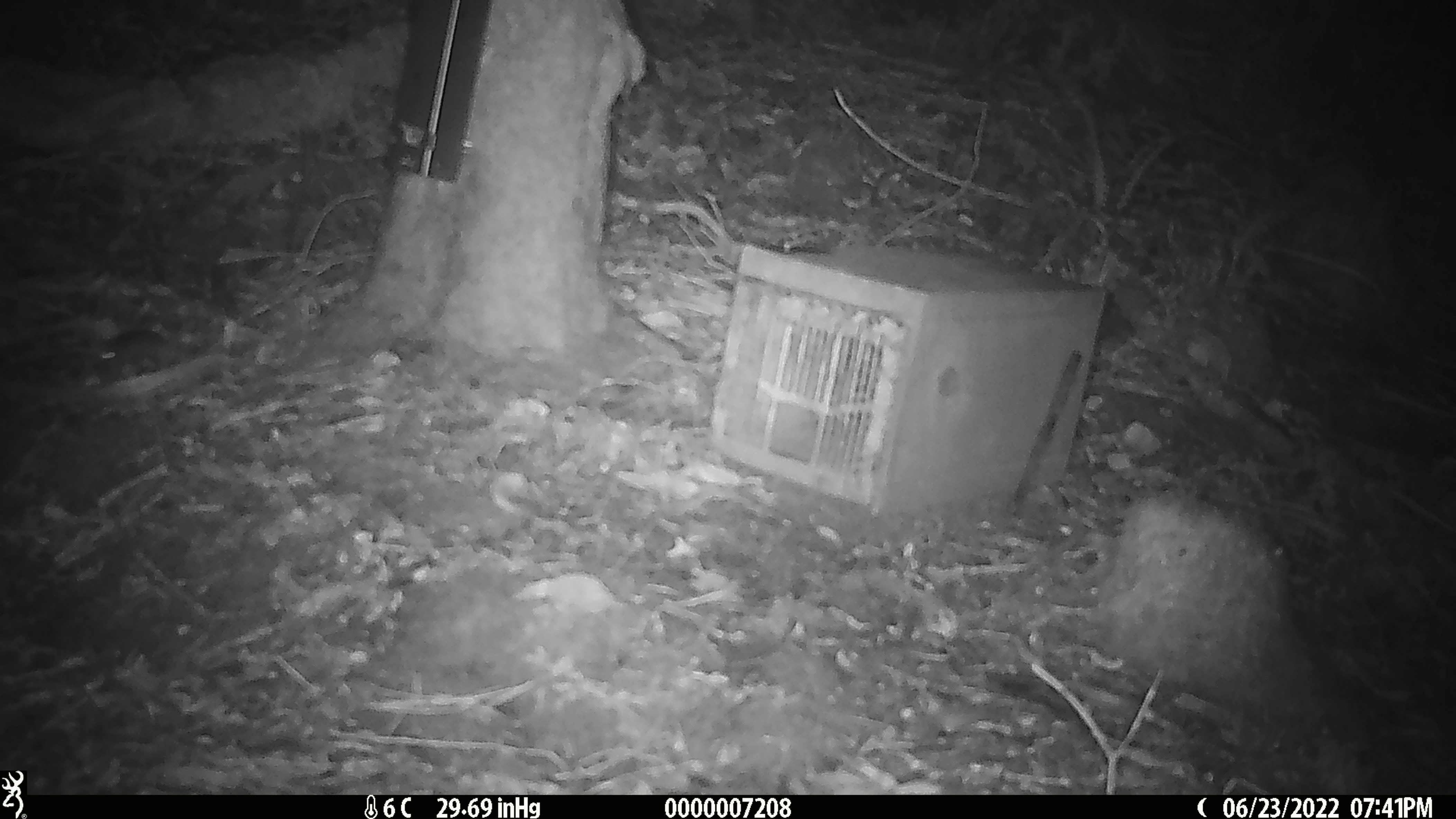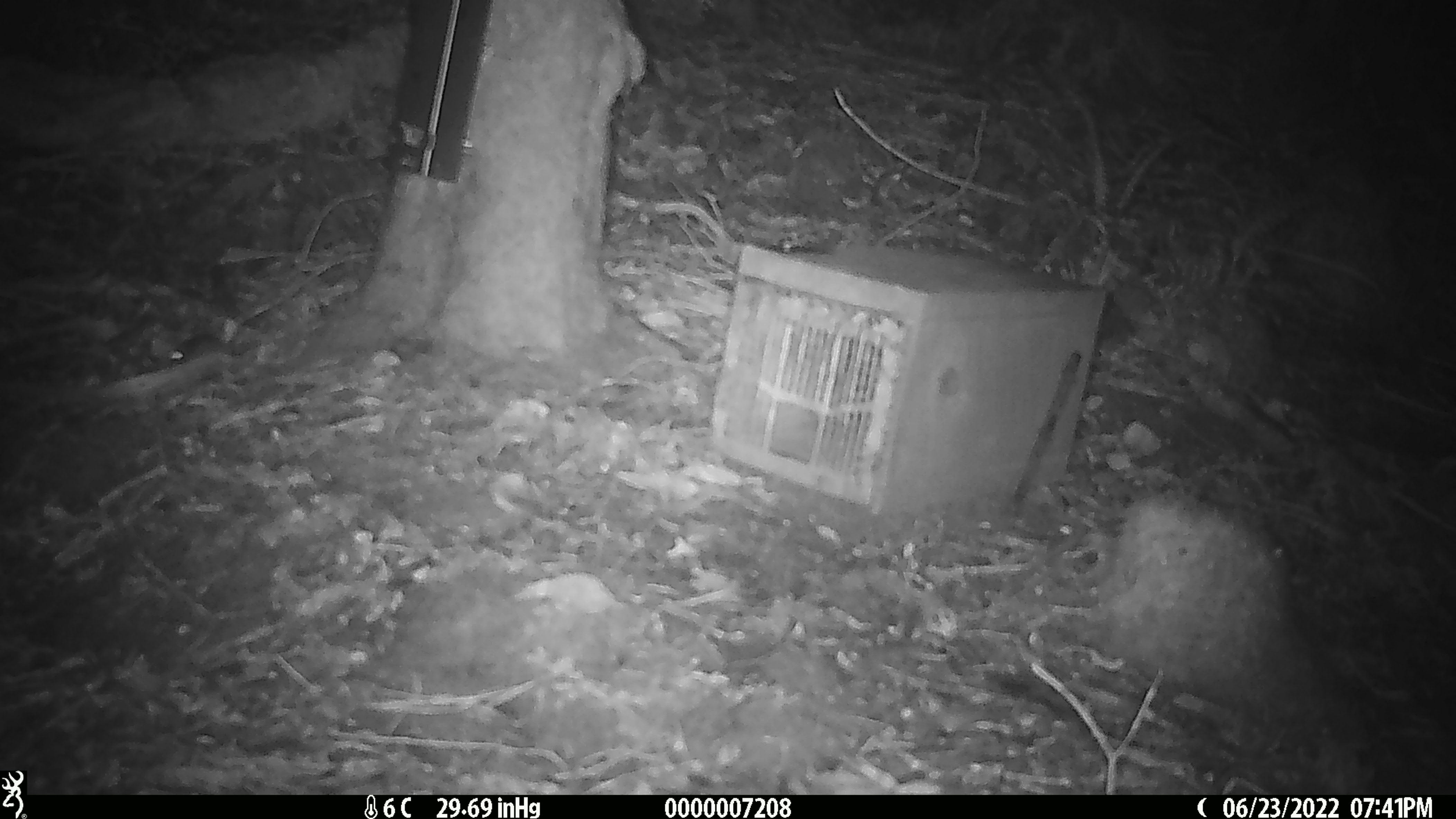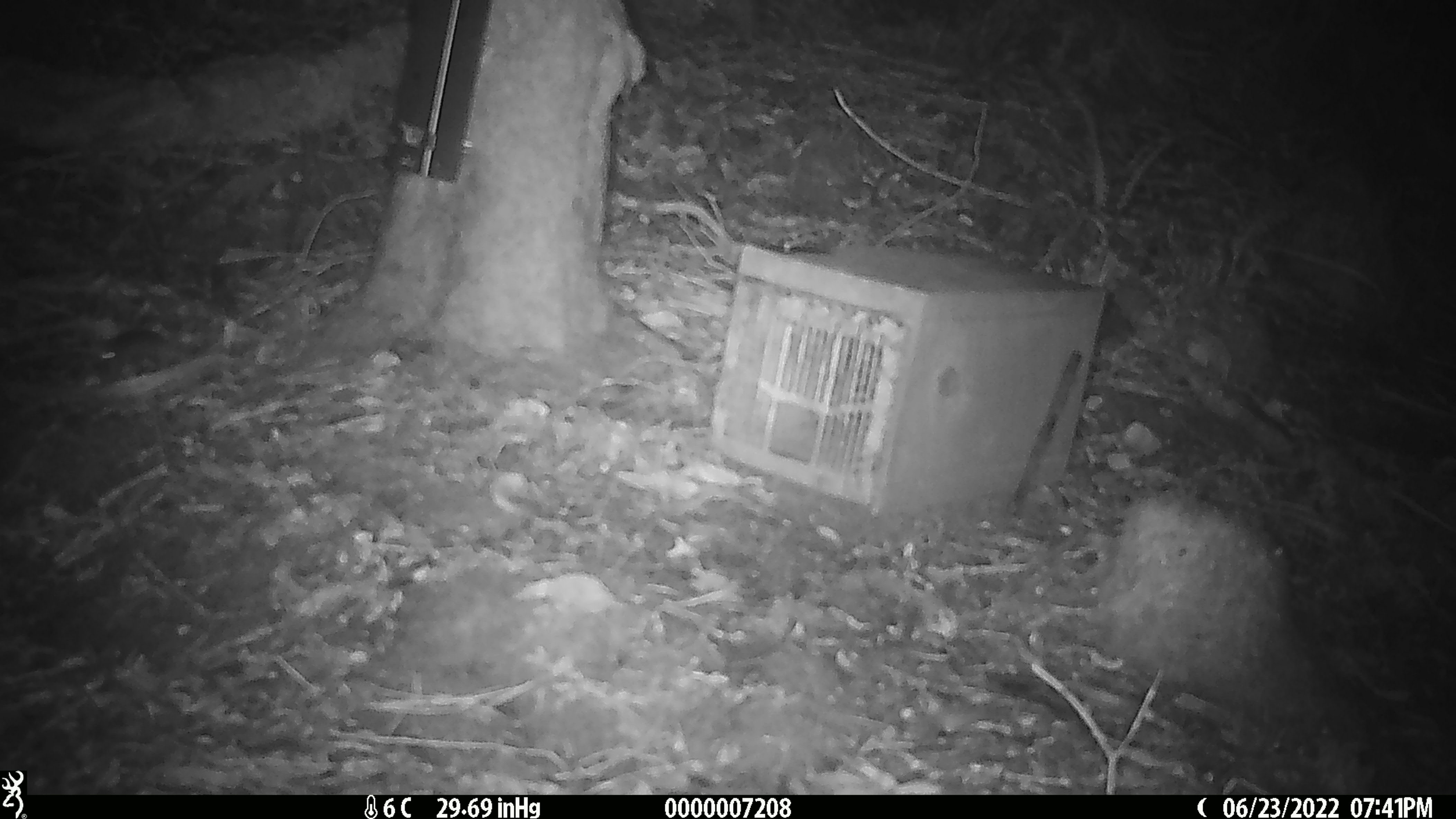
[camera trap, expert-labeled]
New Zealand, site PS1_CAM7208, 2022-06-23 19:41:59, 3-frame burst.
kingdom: Animalia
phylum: Chordata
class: Mammalia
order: Rodentia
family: Muridae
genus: Mus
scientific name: Mus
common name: mouse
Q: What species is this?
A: Mouse (Mus).